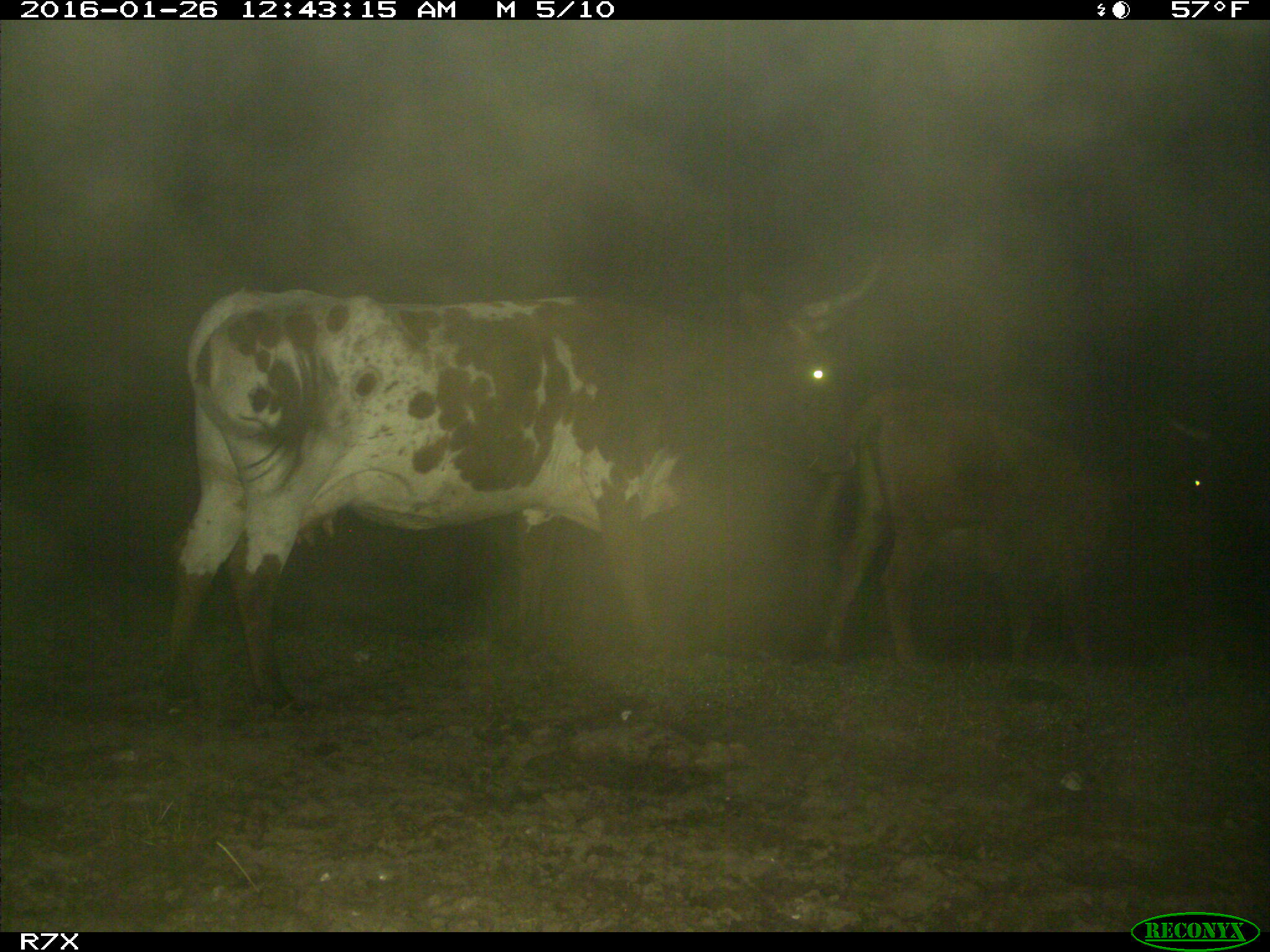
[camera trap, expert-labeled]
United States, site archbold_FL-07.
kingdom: Animalia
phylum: Chordata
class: Mammalia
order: Artiodactyla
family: Bovidae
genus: Bos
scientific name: Bos taurus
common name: domestic cow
Bos taurus (domestic cow).